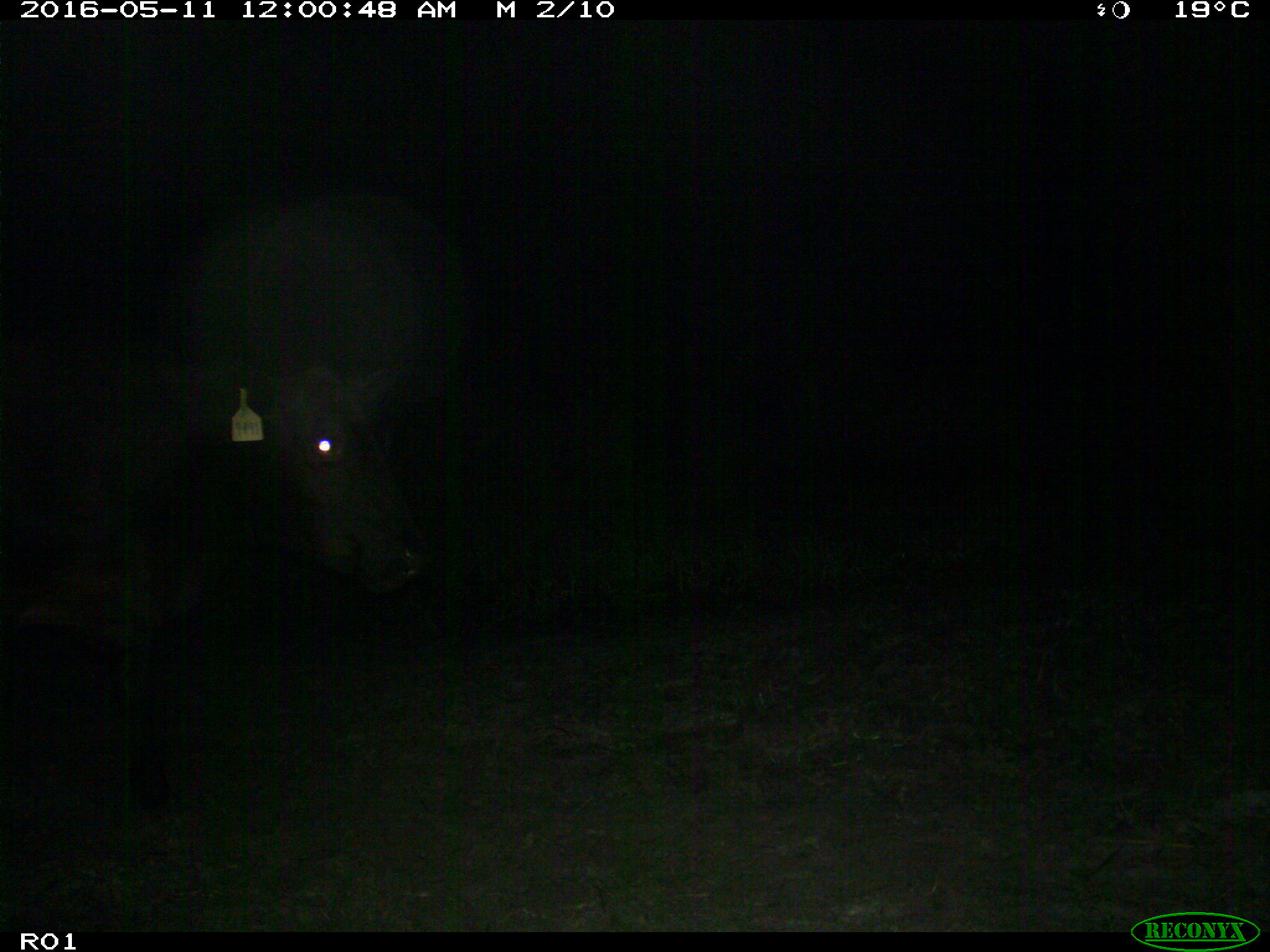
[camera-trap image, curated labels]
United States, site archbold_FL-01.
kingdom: Animalia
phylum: Chordata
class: Mammalia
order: Artiodactyla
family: Bovidae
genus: Bos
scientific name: Bos taurus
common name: domestic cow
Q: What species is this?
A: Bos taurus (domestic cow).